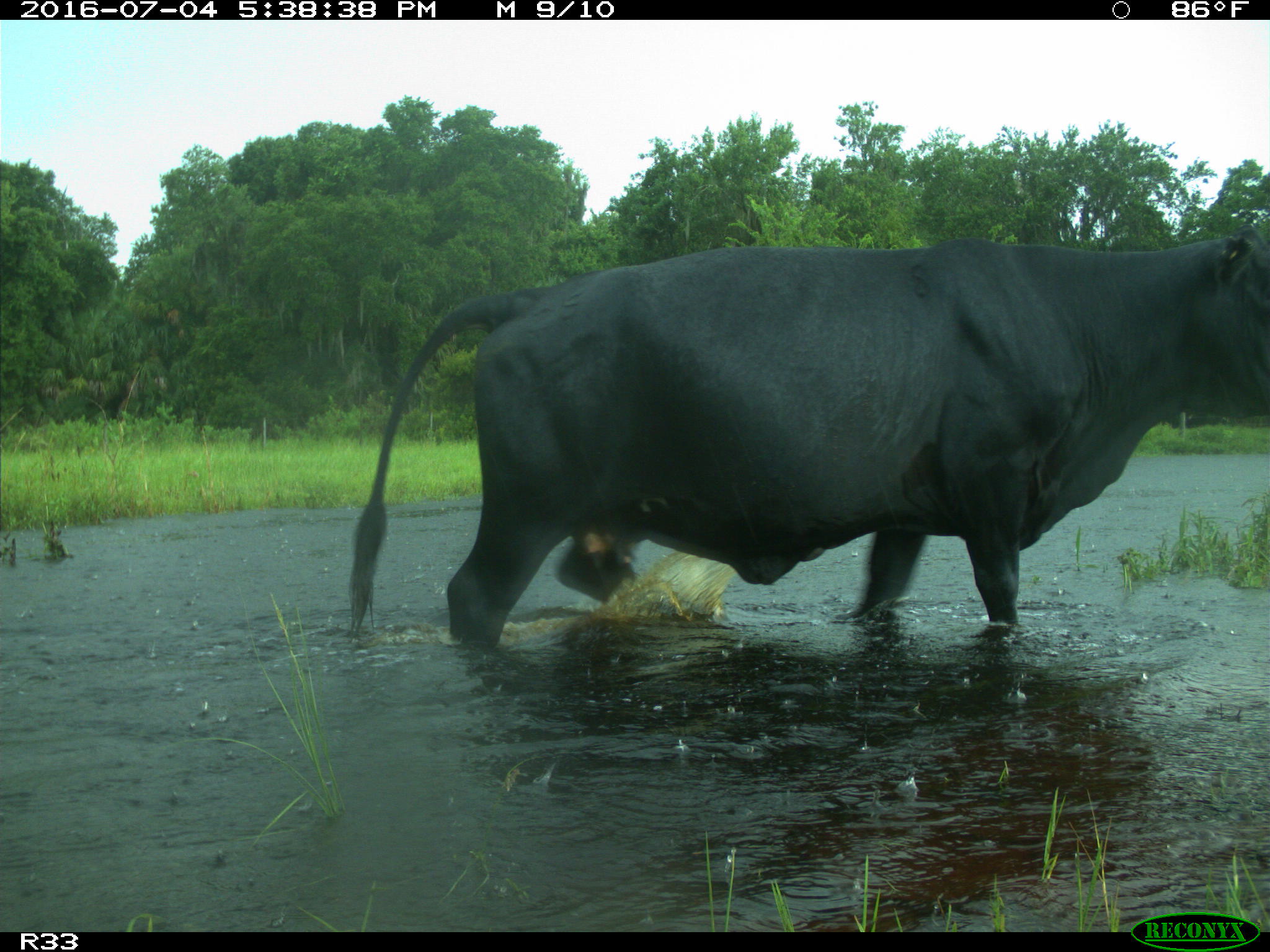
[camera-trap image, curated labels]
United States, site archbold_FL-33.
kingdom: Animalia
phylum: Chordata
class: Mammalia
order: Artiodactyla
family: Bovidae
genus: Bos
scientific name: Bos taurus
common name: domestic cow